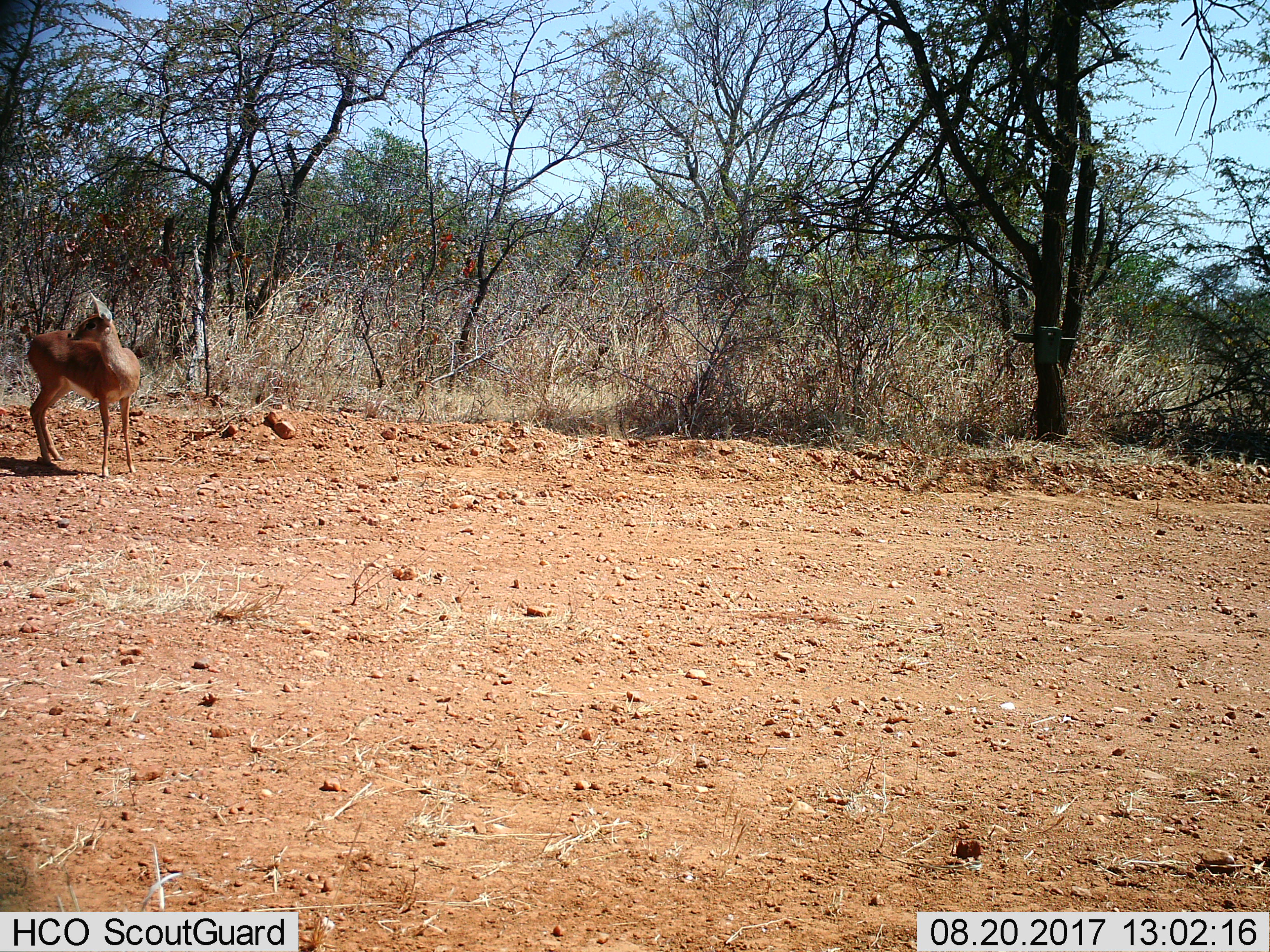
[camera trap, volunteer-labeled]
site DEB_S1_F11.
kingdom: Animalia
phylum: Chordata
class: Mammalia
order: Artiodactyla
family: Bovidae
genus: Sylvicapra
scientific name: Sylvicapra grimmia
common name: common duiker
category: duikercommongrey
Duikercommongrey (common duiker) (Sylvicapra grimmia), count 1. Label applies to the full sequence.